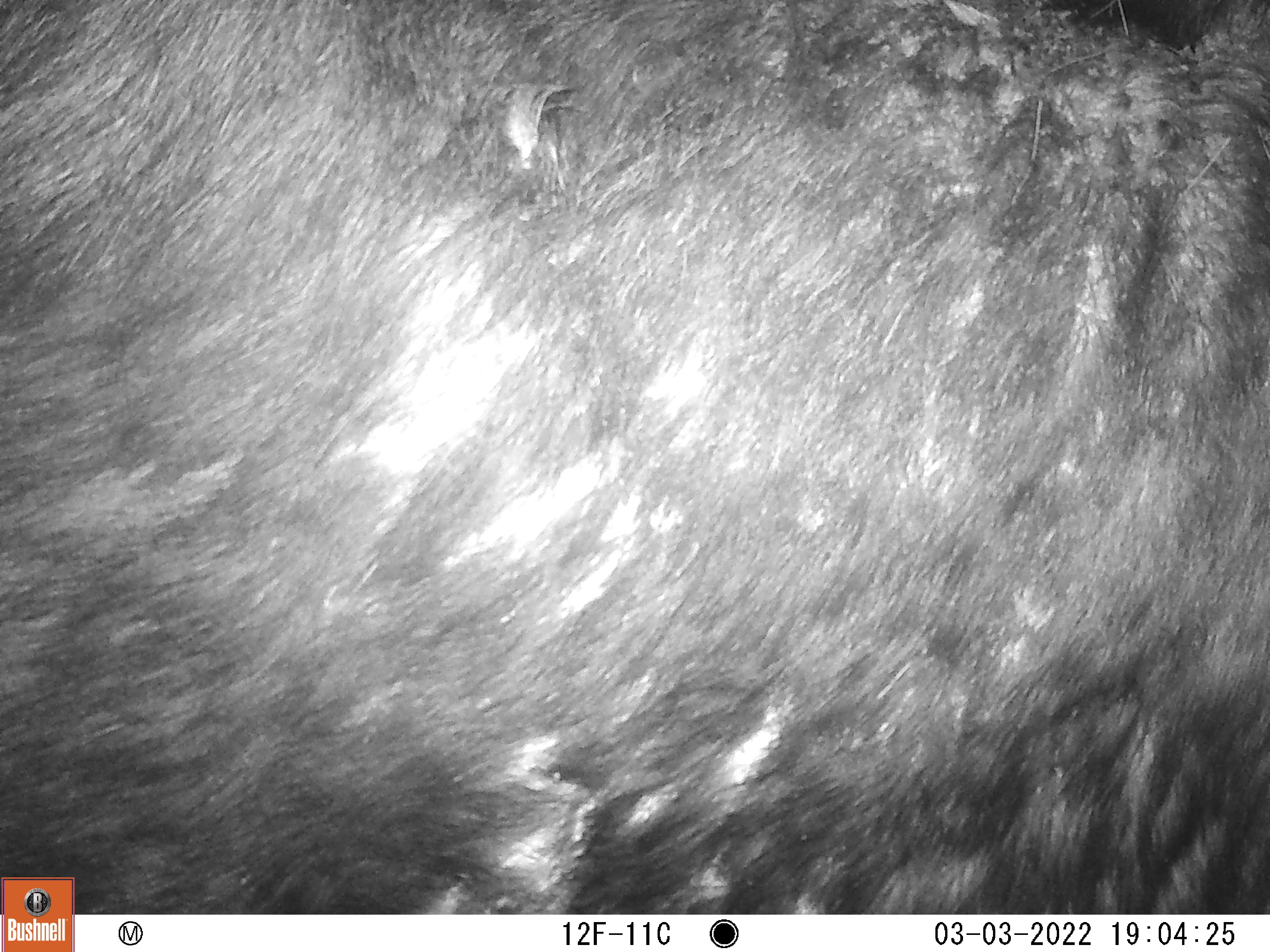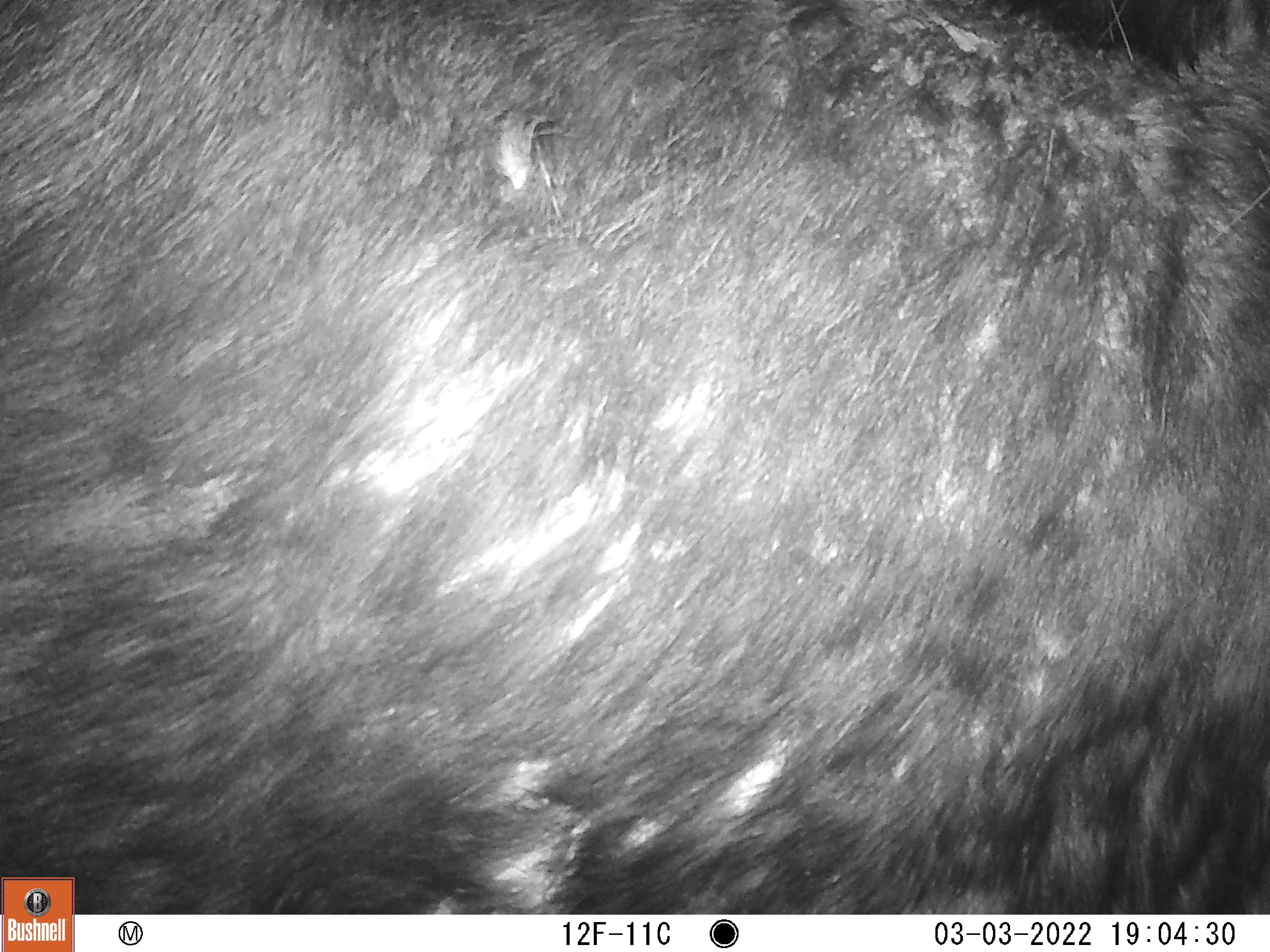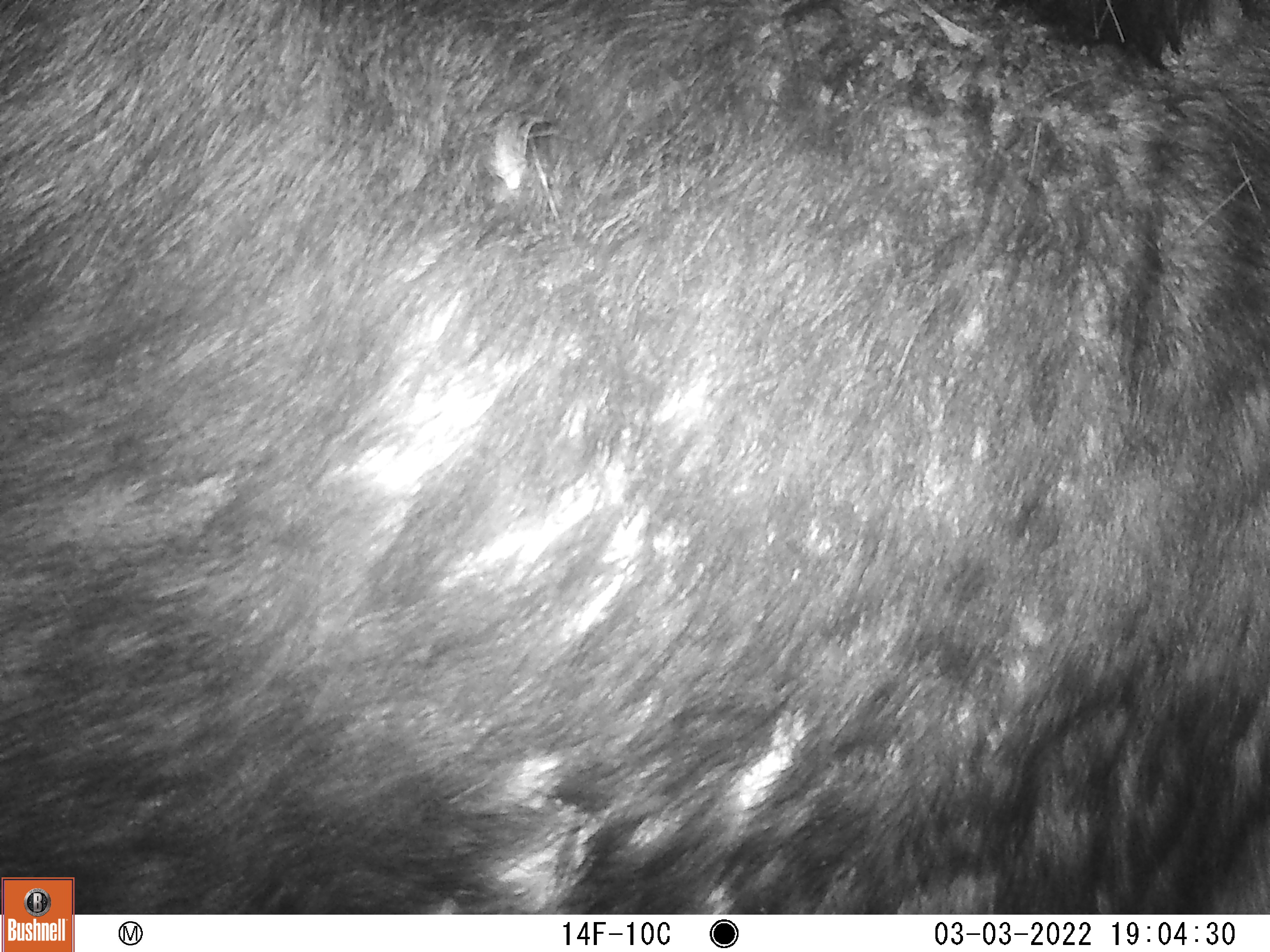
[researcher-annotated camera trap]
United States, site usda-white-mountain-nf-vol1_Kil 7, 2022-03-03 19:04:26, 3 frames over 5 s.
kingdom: Animalia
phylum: Chordata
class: Mammalia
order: Artiodactyla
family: Cervidae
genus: Alces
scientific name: Alces alces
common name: moose